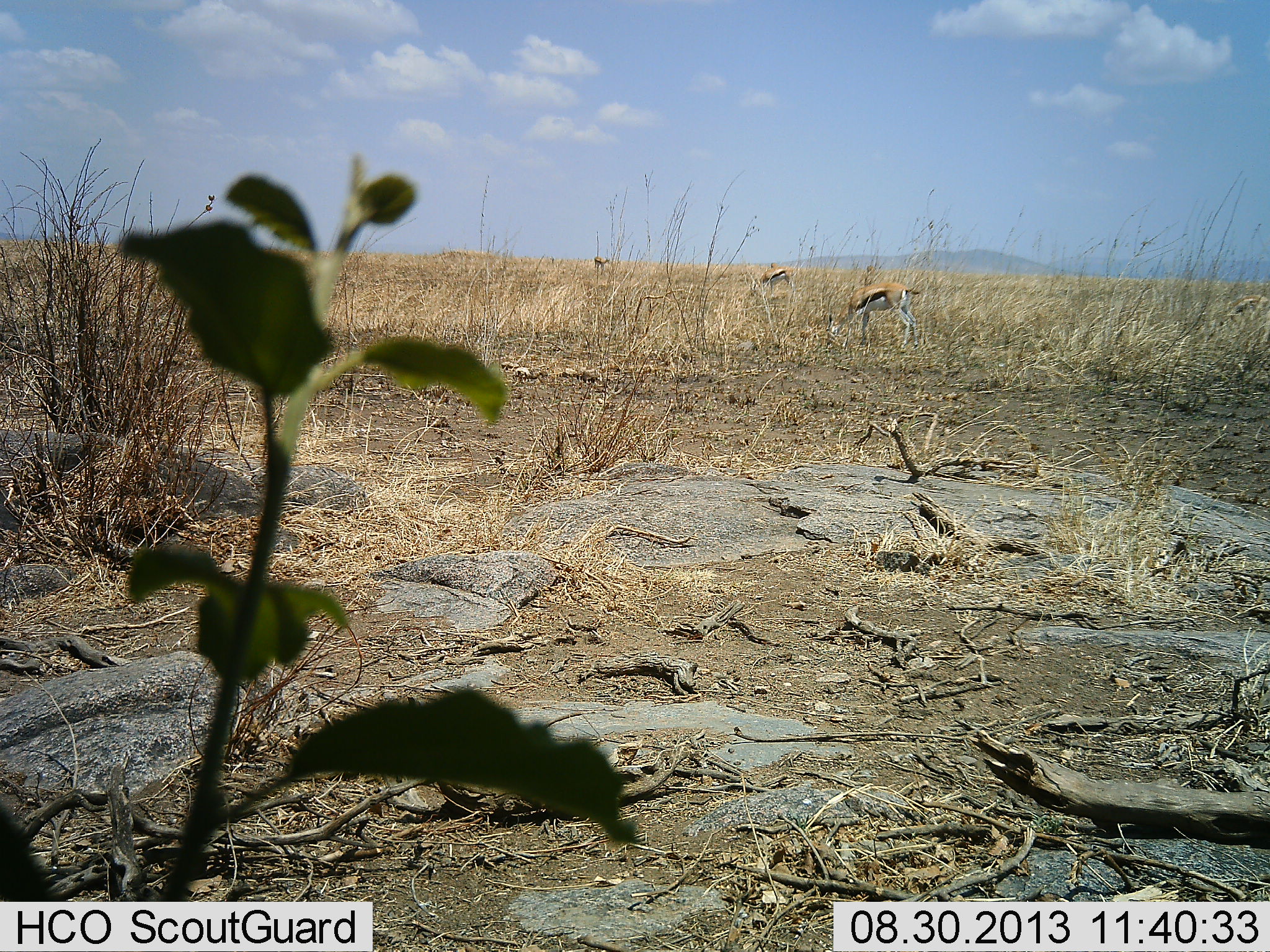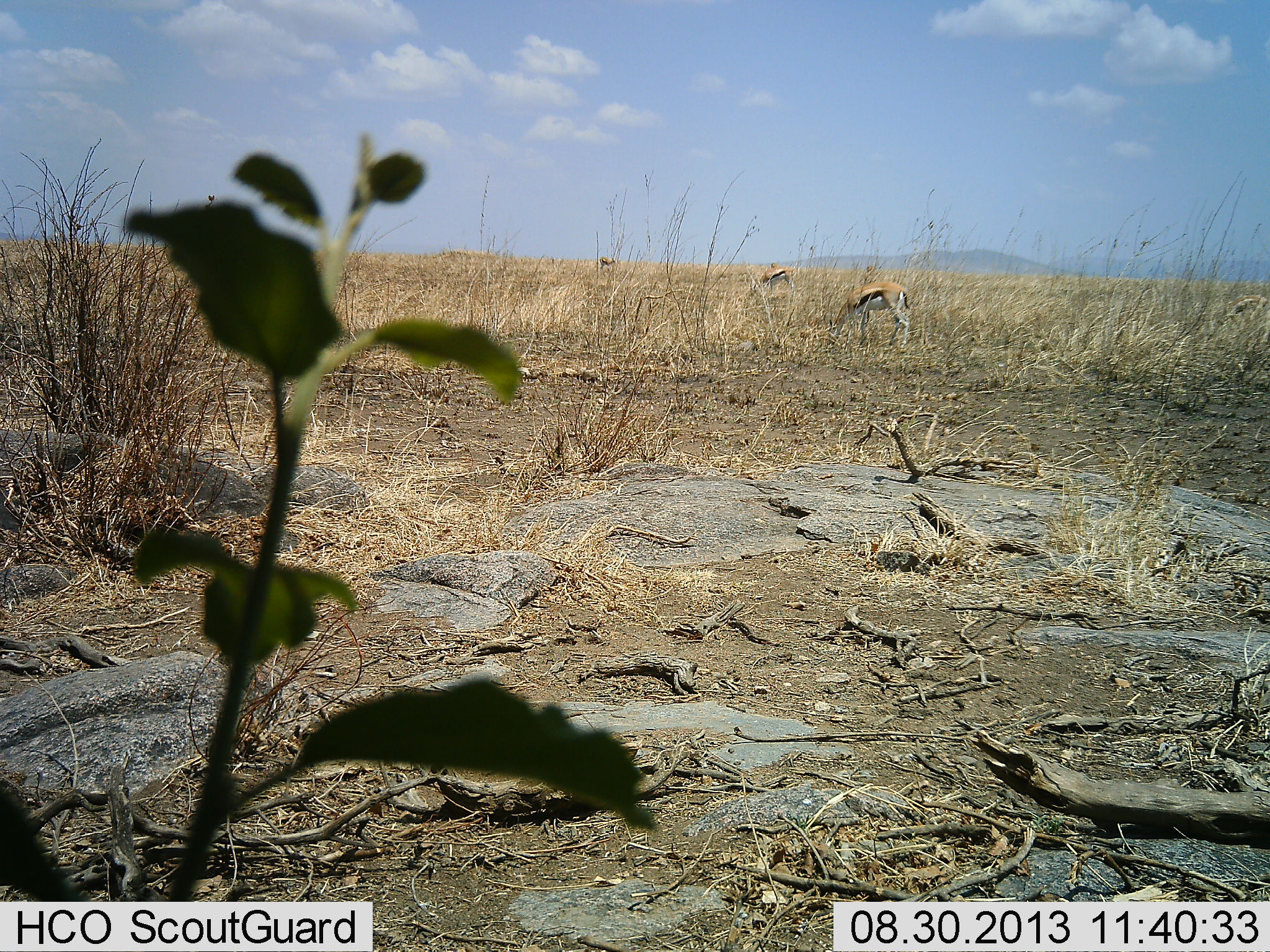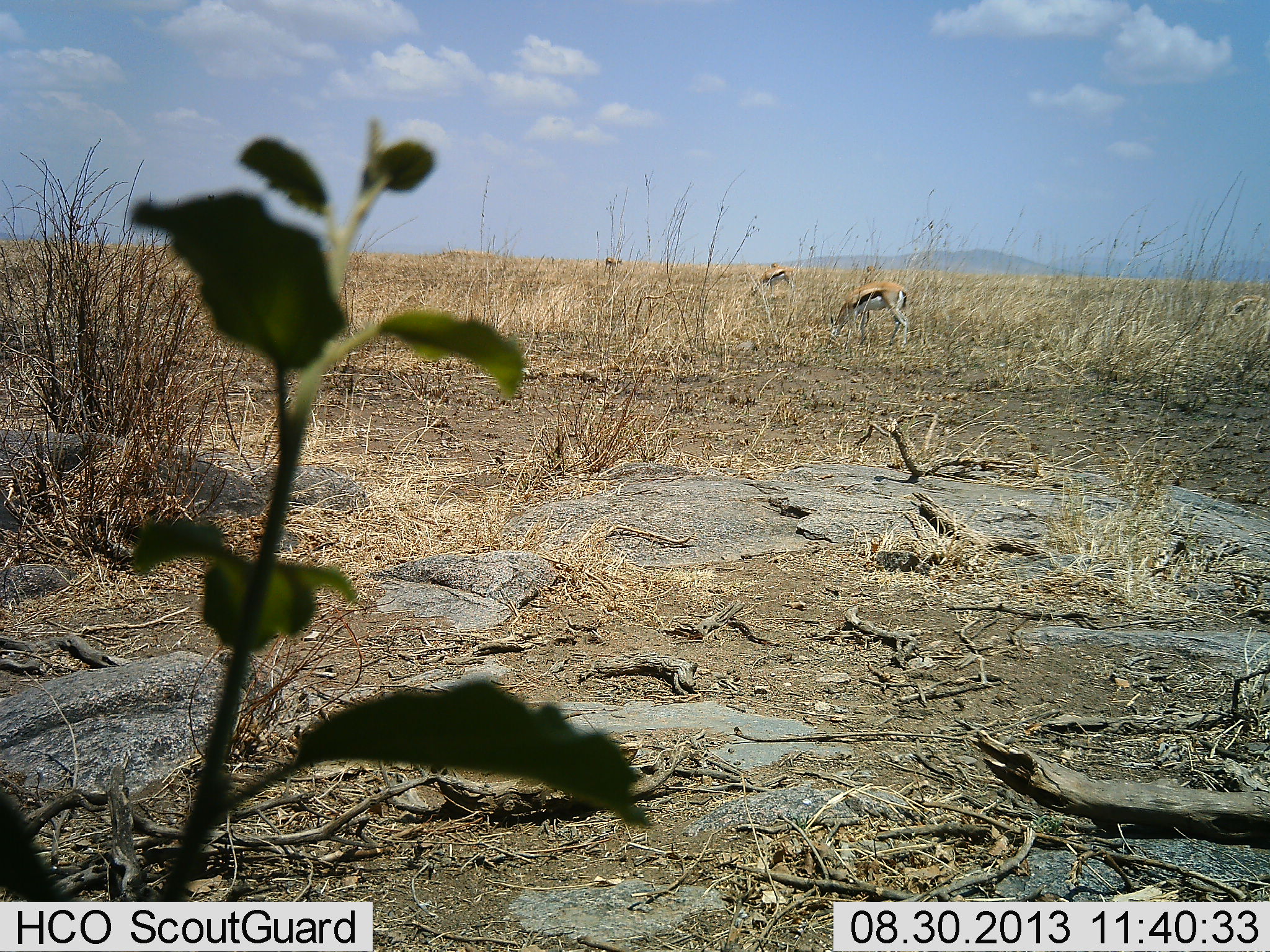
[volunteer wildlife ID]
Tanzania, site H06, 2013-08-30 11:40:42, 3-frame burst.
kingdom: Animalia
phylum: Chordata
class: Mammalia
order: Artiodactyla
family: Bovidae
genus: Eudorcas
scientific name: Eudorcas thomsonii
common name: thomson's gazelle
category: gazellethomsons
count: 3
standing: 19%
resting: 4%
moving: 27%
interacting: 0%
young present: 0%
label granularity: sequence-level